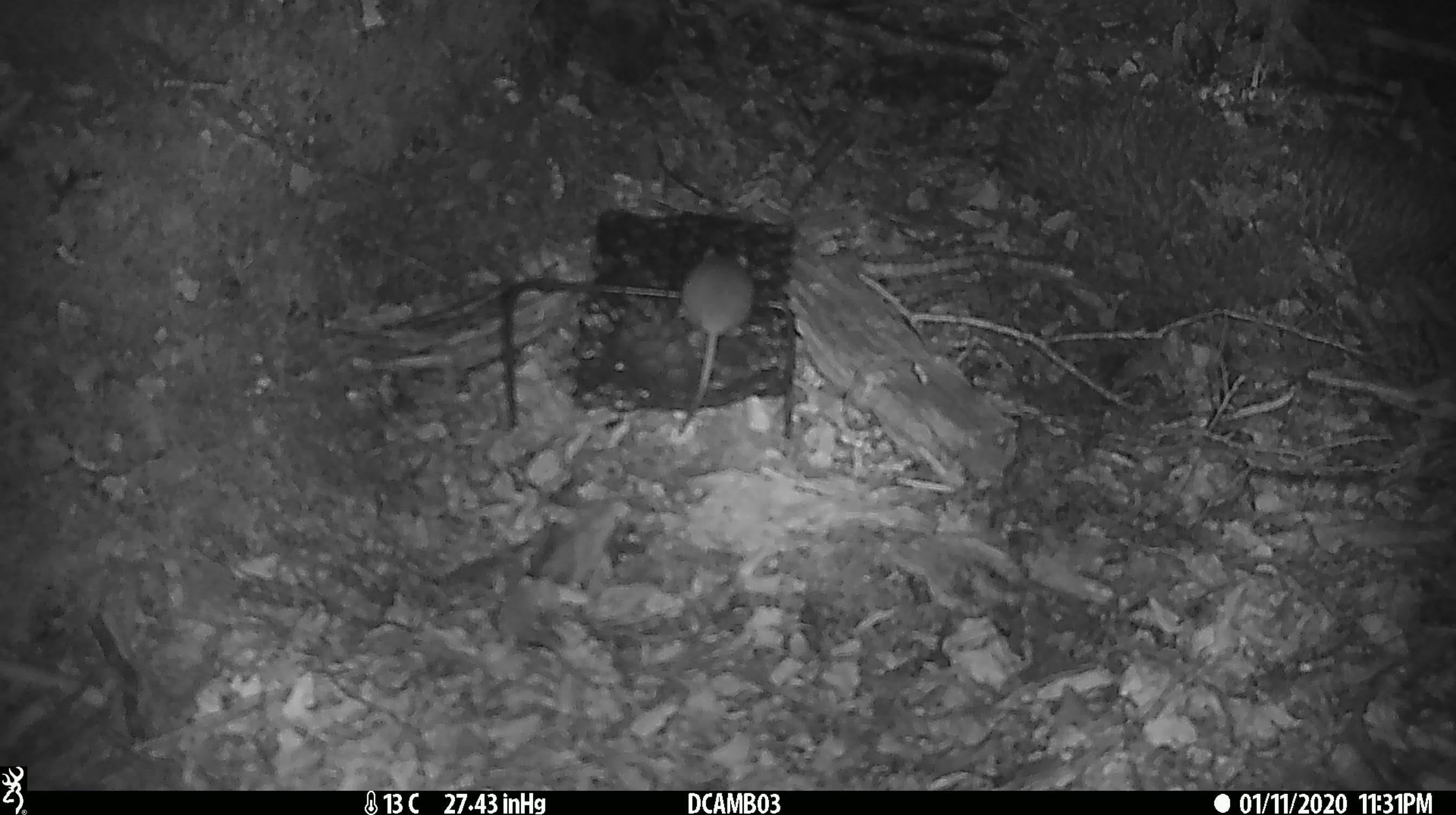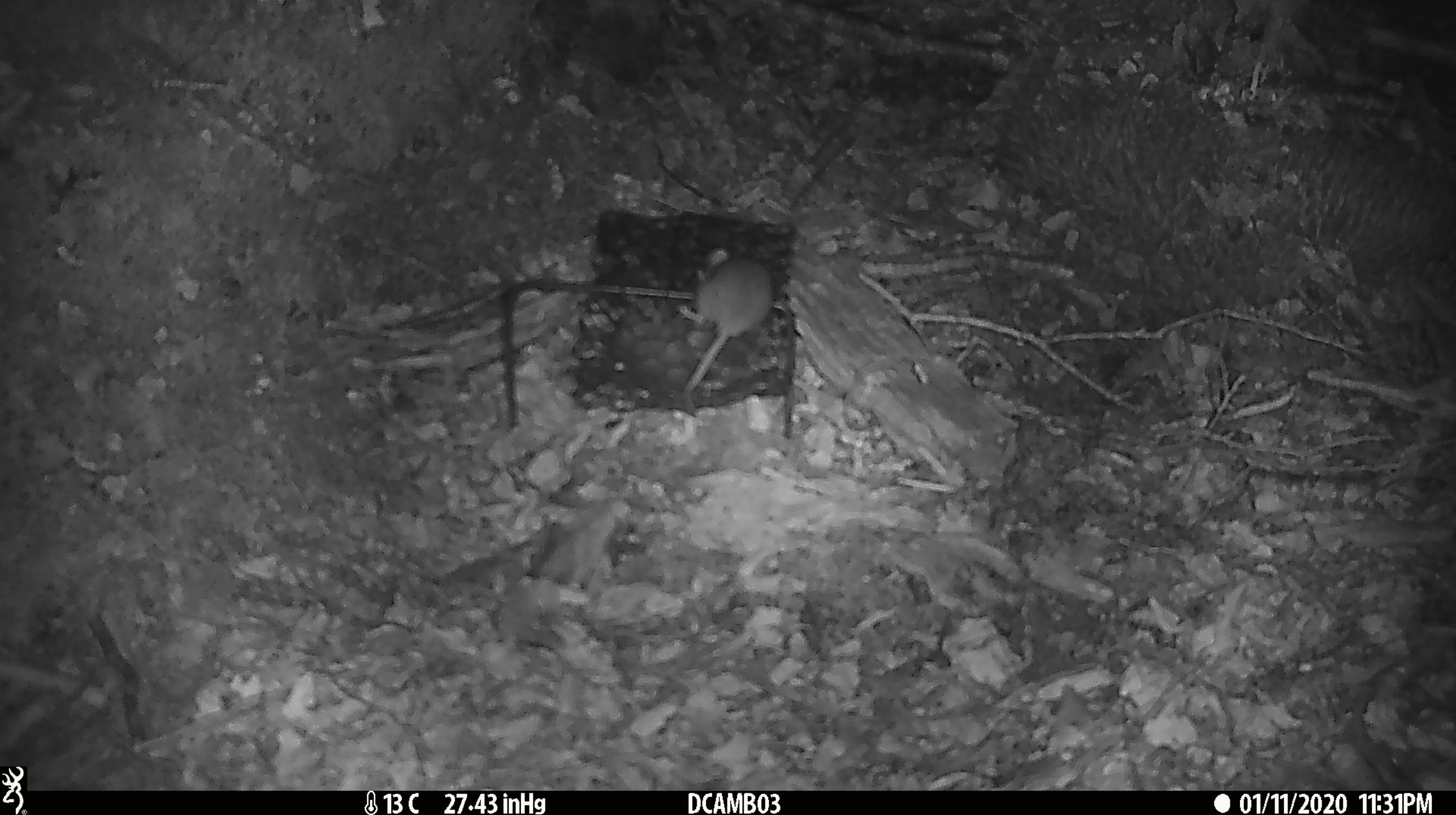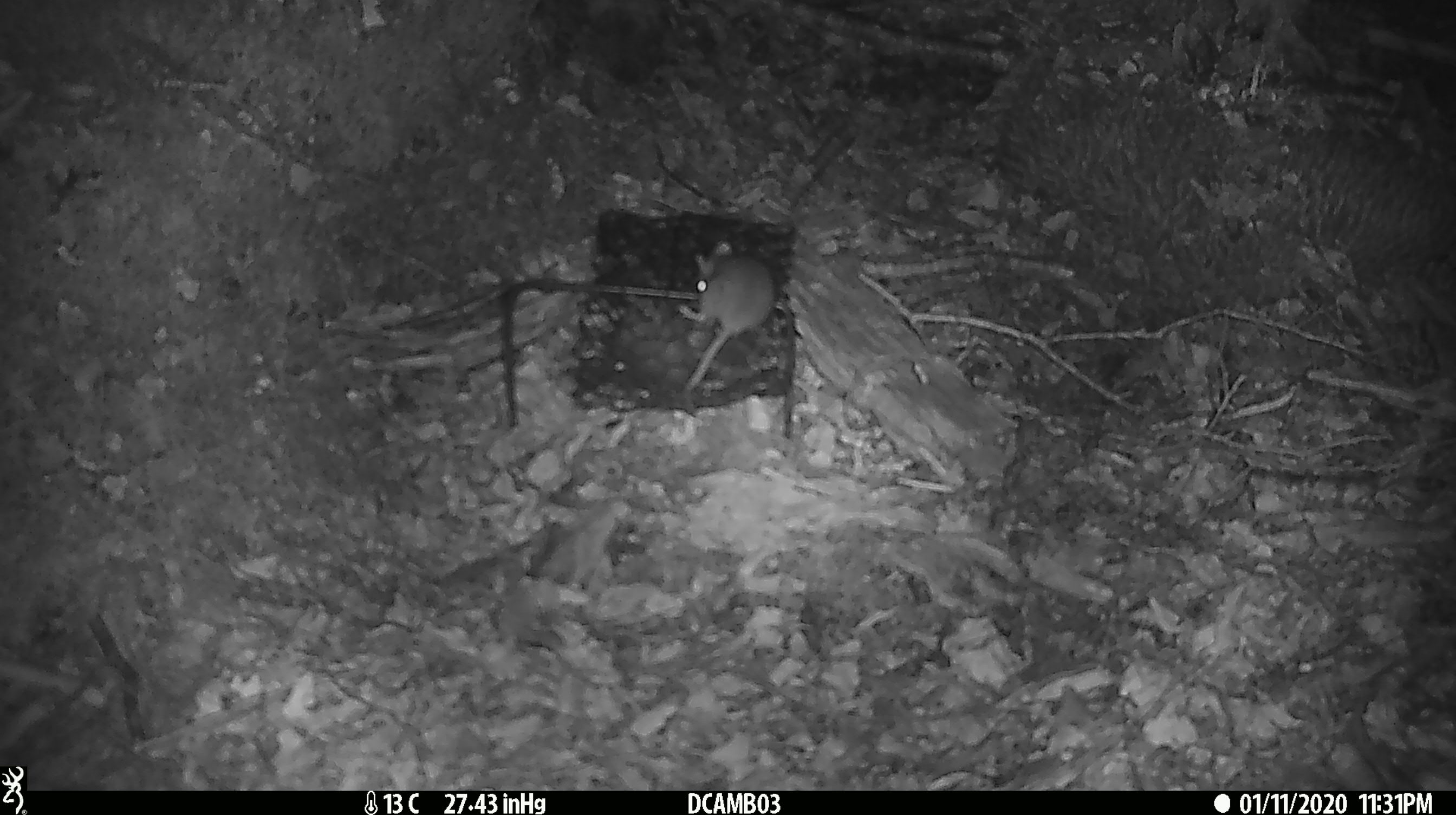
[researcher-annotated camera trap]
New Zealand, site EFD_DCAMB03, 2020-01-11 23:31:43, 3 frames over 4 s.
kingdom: Animalia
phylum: Chordata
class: Mammalia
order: Rodentia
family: Muridae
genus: Mus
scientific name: Mus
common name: mouse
Mouse (Mus).